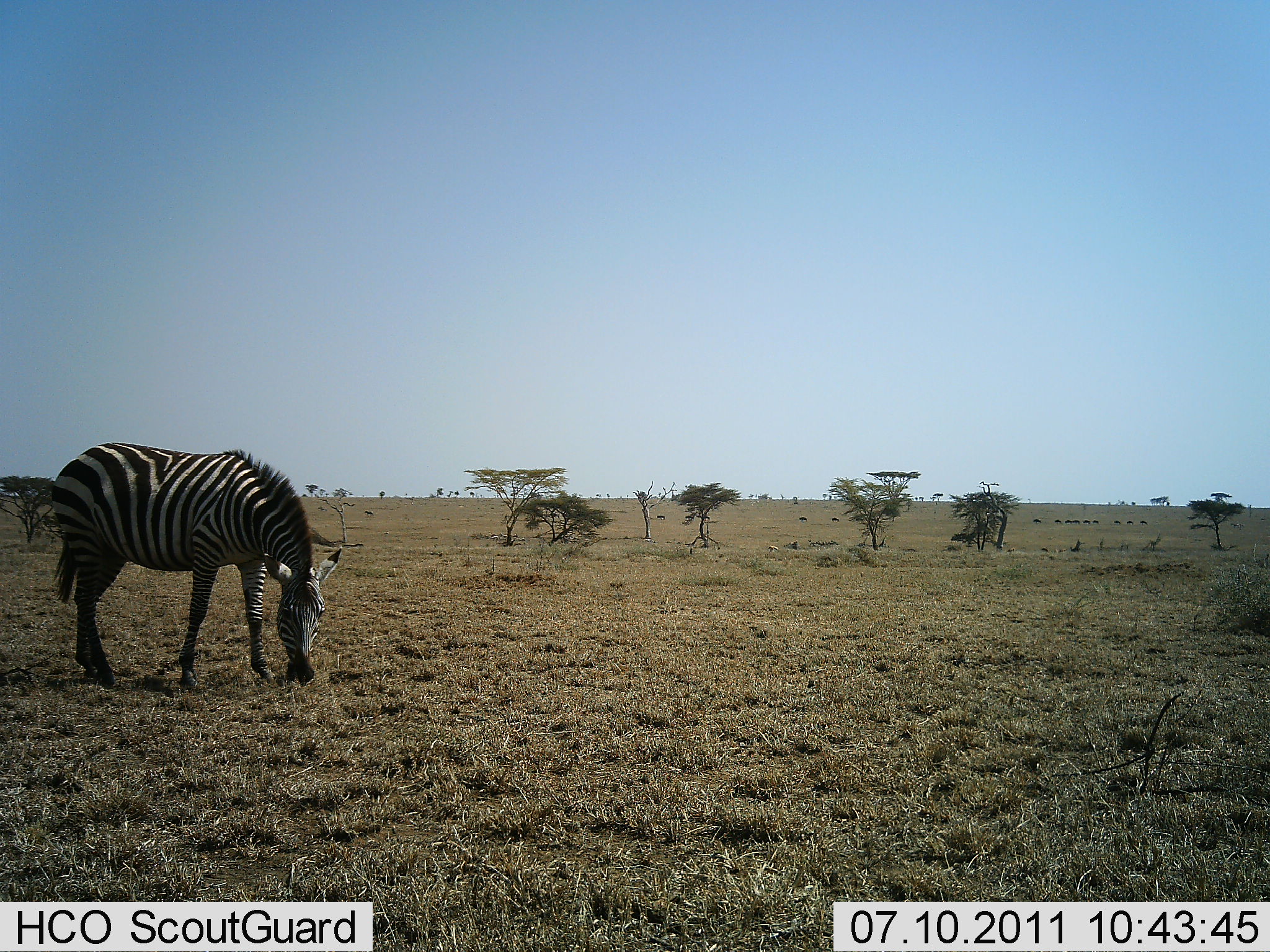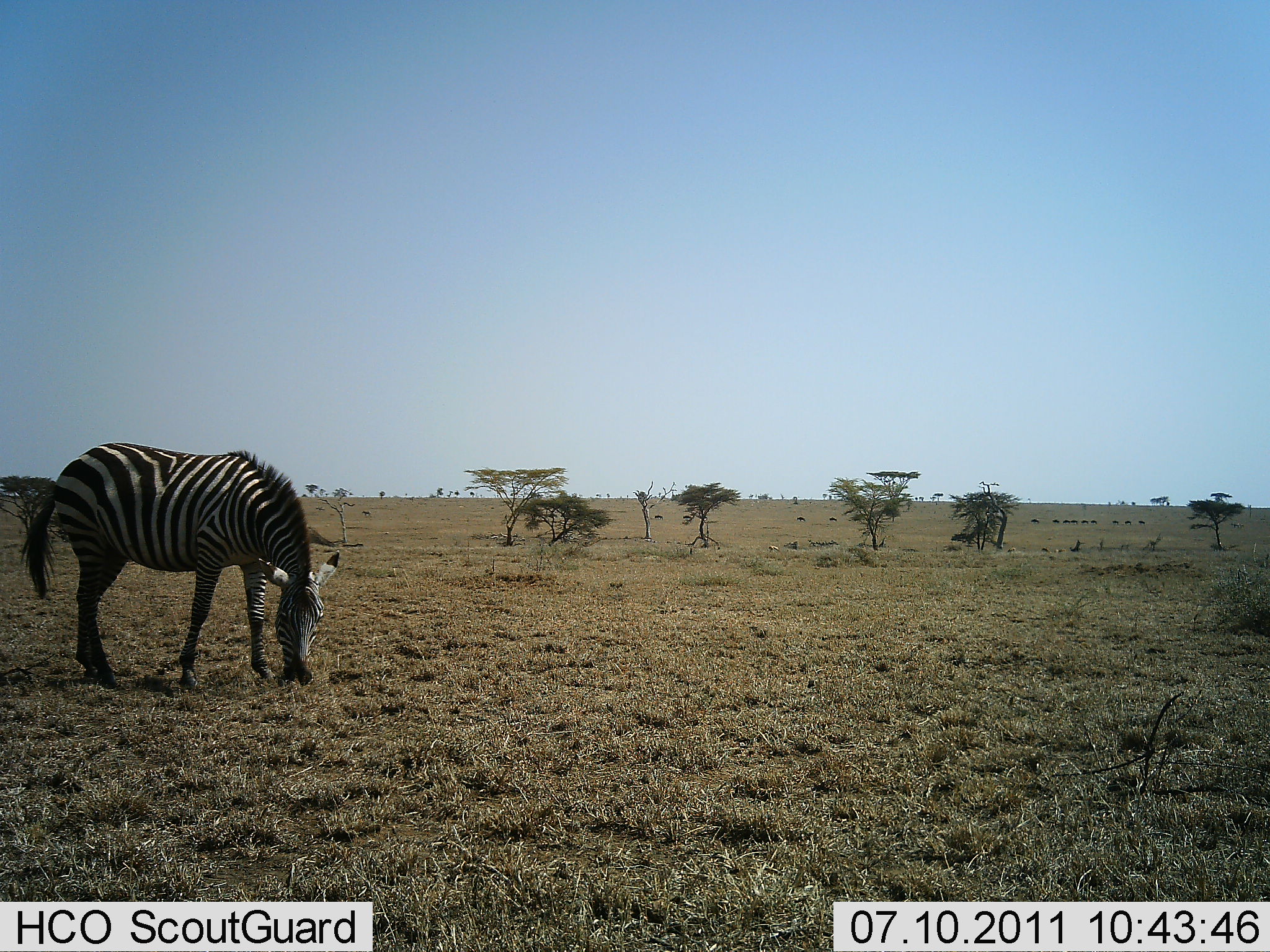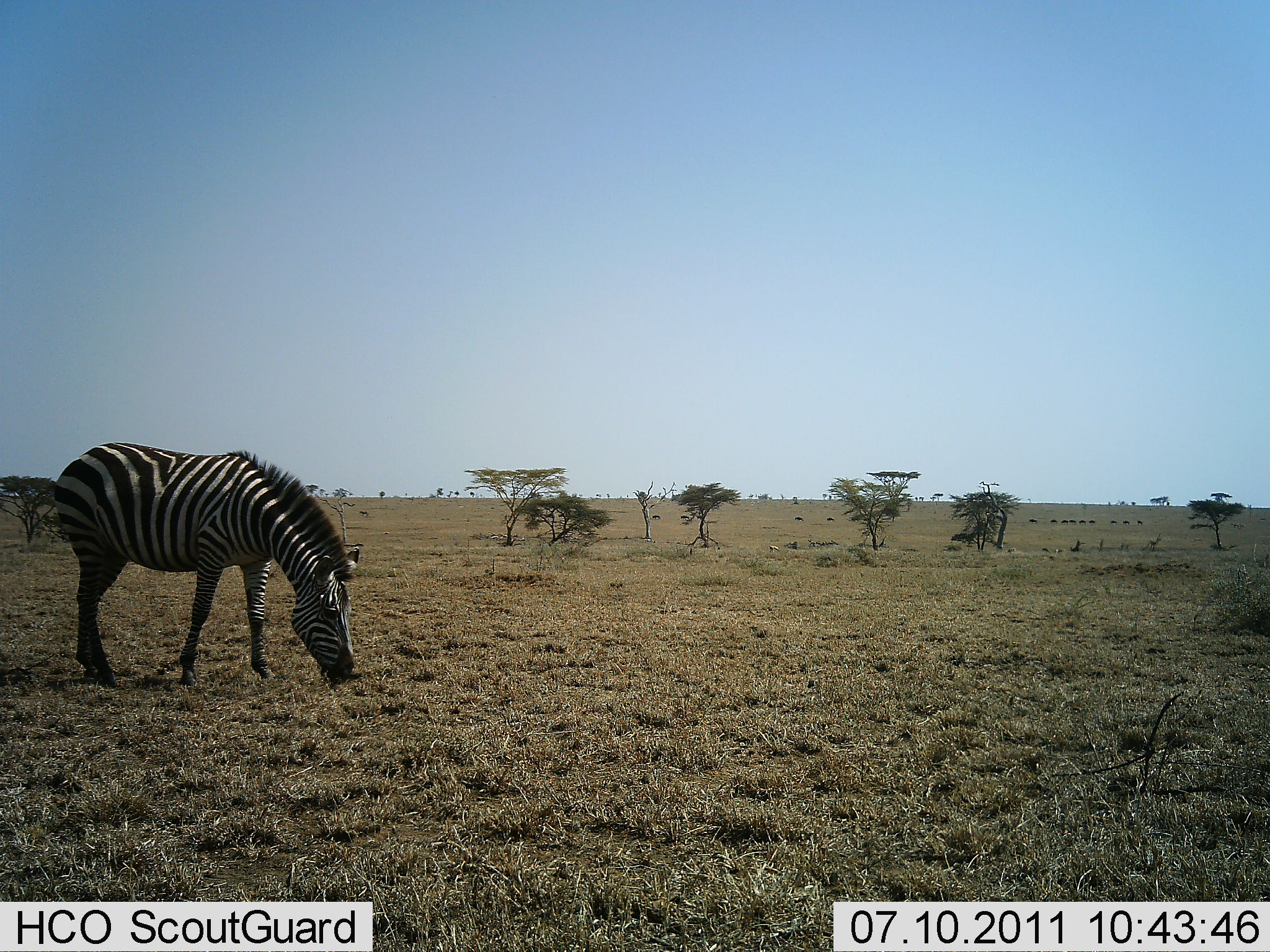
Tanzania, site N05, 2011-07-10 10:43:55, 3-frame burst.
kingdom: Animalia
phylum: Chordata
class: Mammalia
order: Perissodactyla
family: Equidae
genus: Equus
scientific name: Equus quagga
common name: plains zebra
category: zebra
Zebra (plains zebra) (Equus quagga), count 1. Behavior (volunteer vote fractions): standing 25%, resting 0%, moving 8%, interacting 0%. Young present (vote fraction): 0%. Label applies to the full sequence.